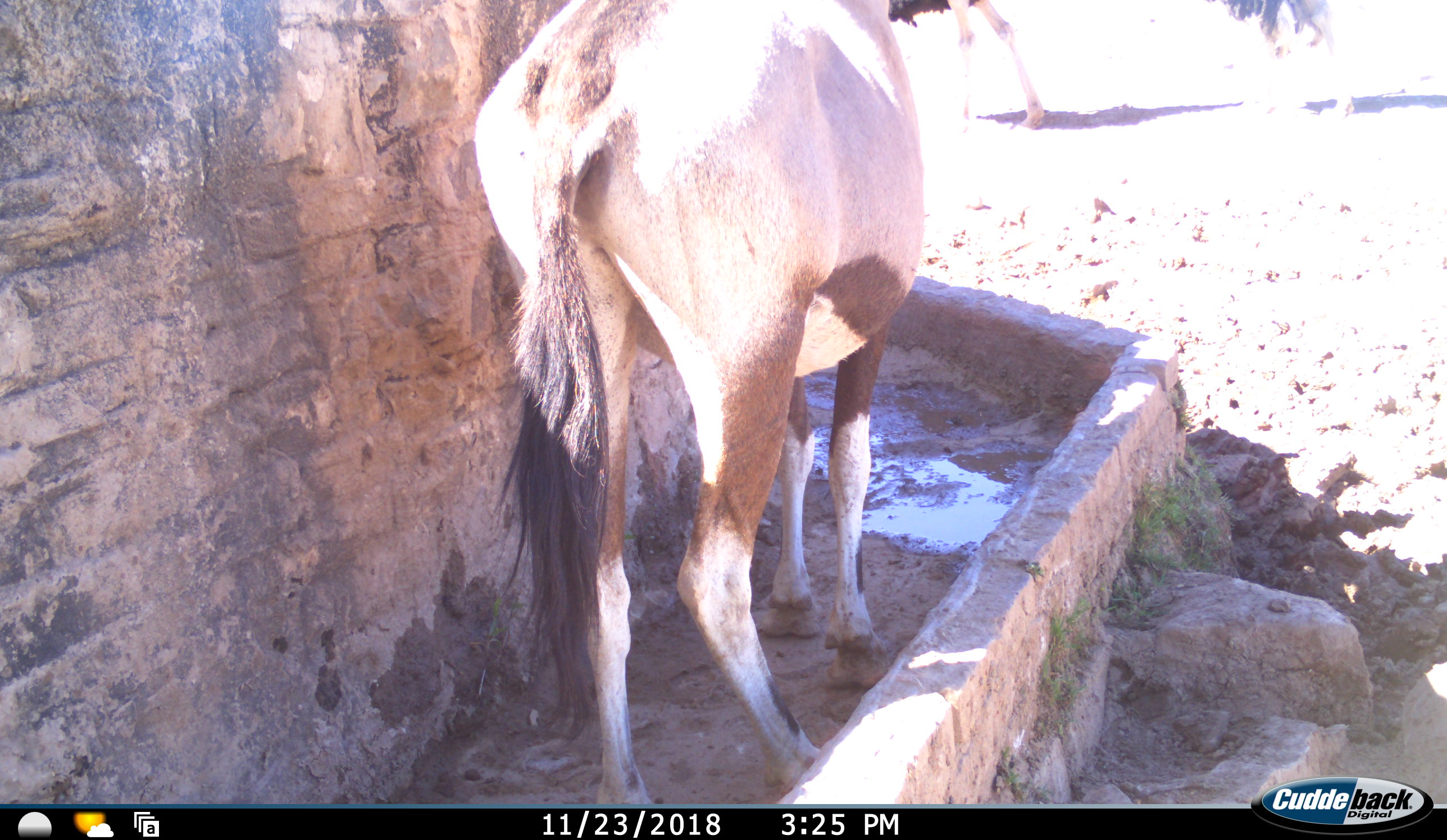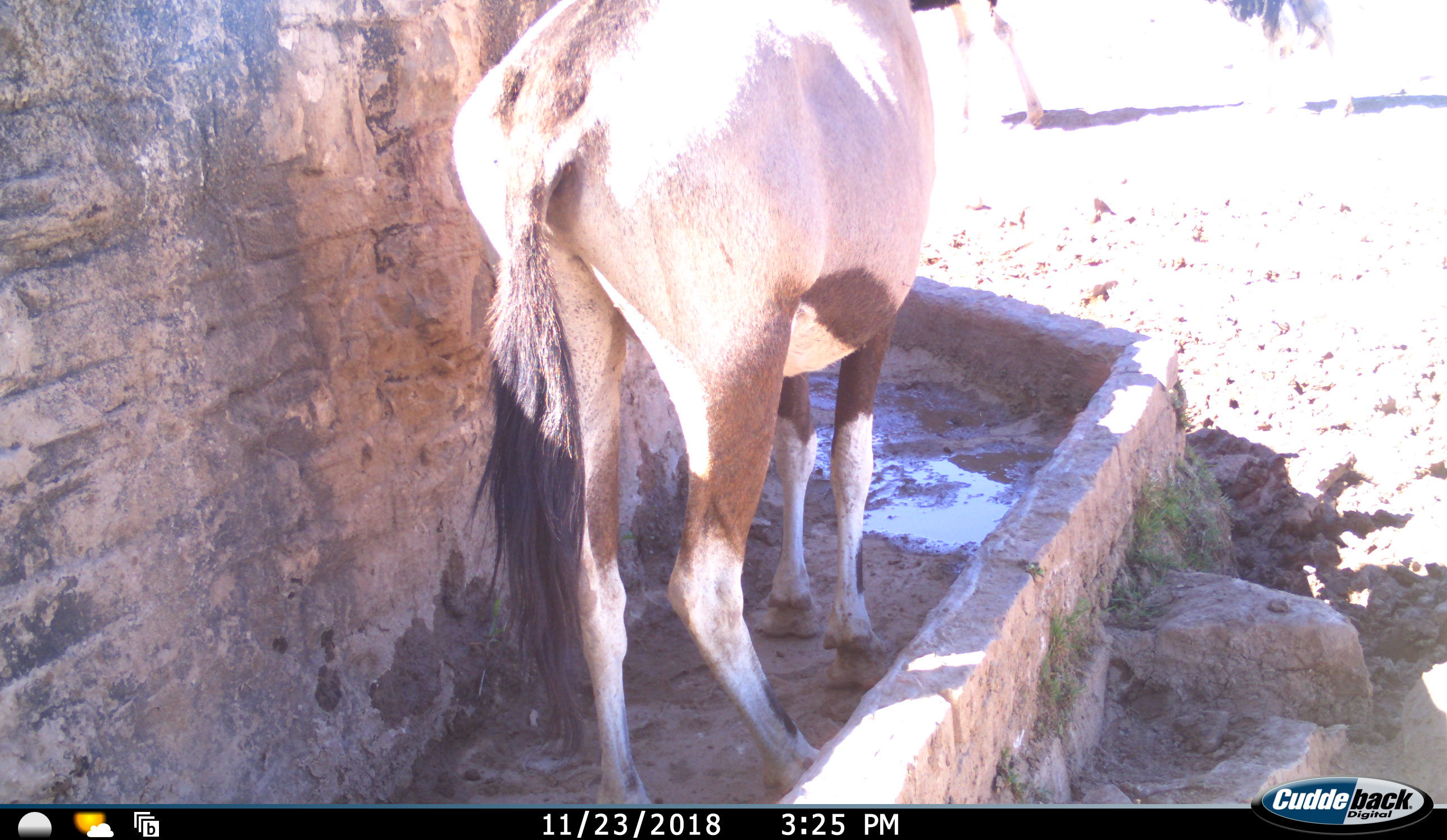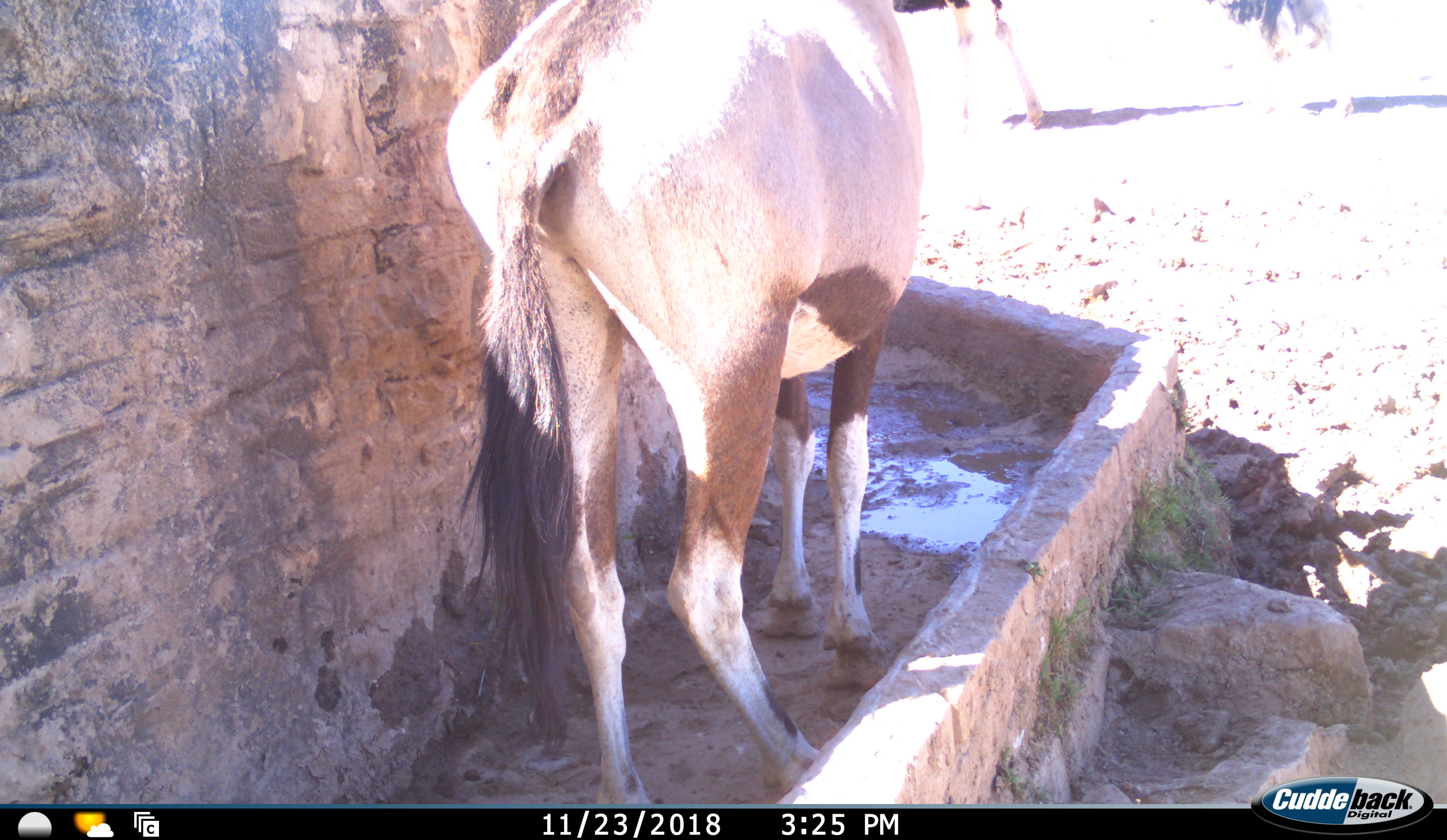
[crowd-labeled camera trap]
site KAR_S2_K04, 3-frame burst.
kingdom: Animalia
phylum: Chordata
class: Mammalia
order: Artiodactyla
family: Bovidae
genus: Oryx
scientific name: Oryx gazella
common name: gemsbok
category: oryx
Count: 1.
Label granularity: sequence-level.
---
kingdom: Animalia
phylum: Chordata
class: Aves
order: Struthioniformes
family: Struthionidae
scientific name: Struthionidae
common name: ostrich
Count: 2.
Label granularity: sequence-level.